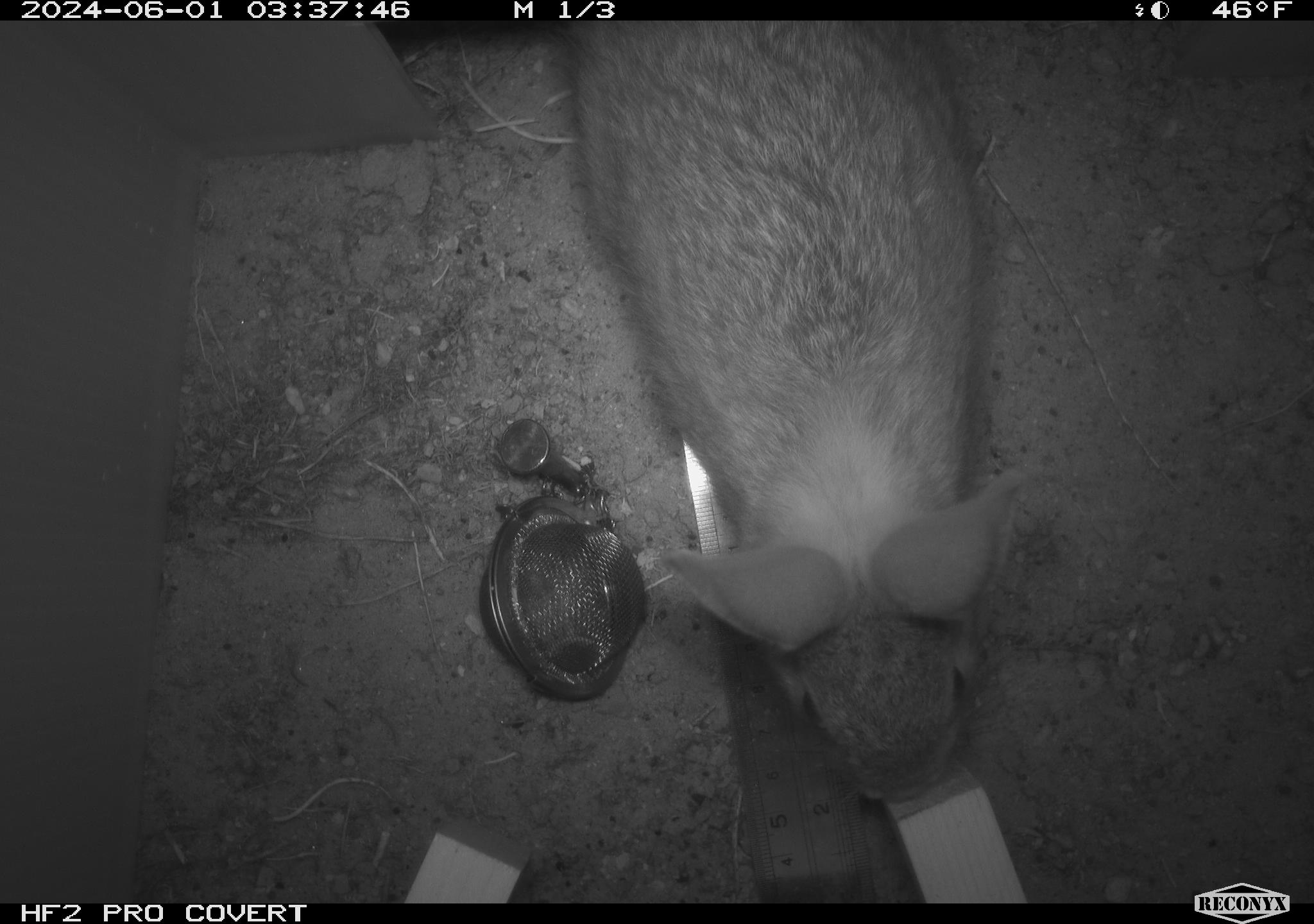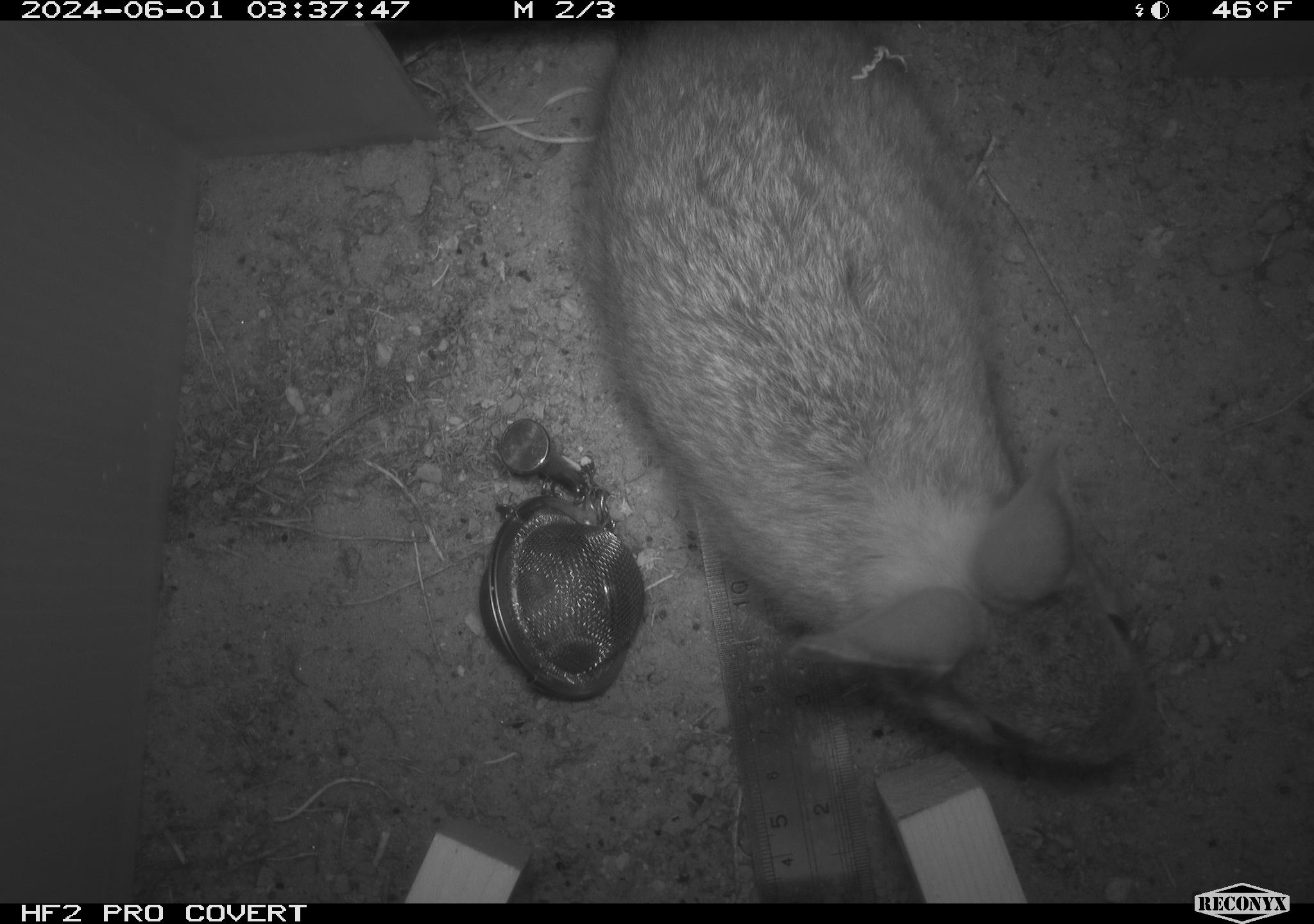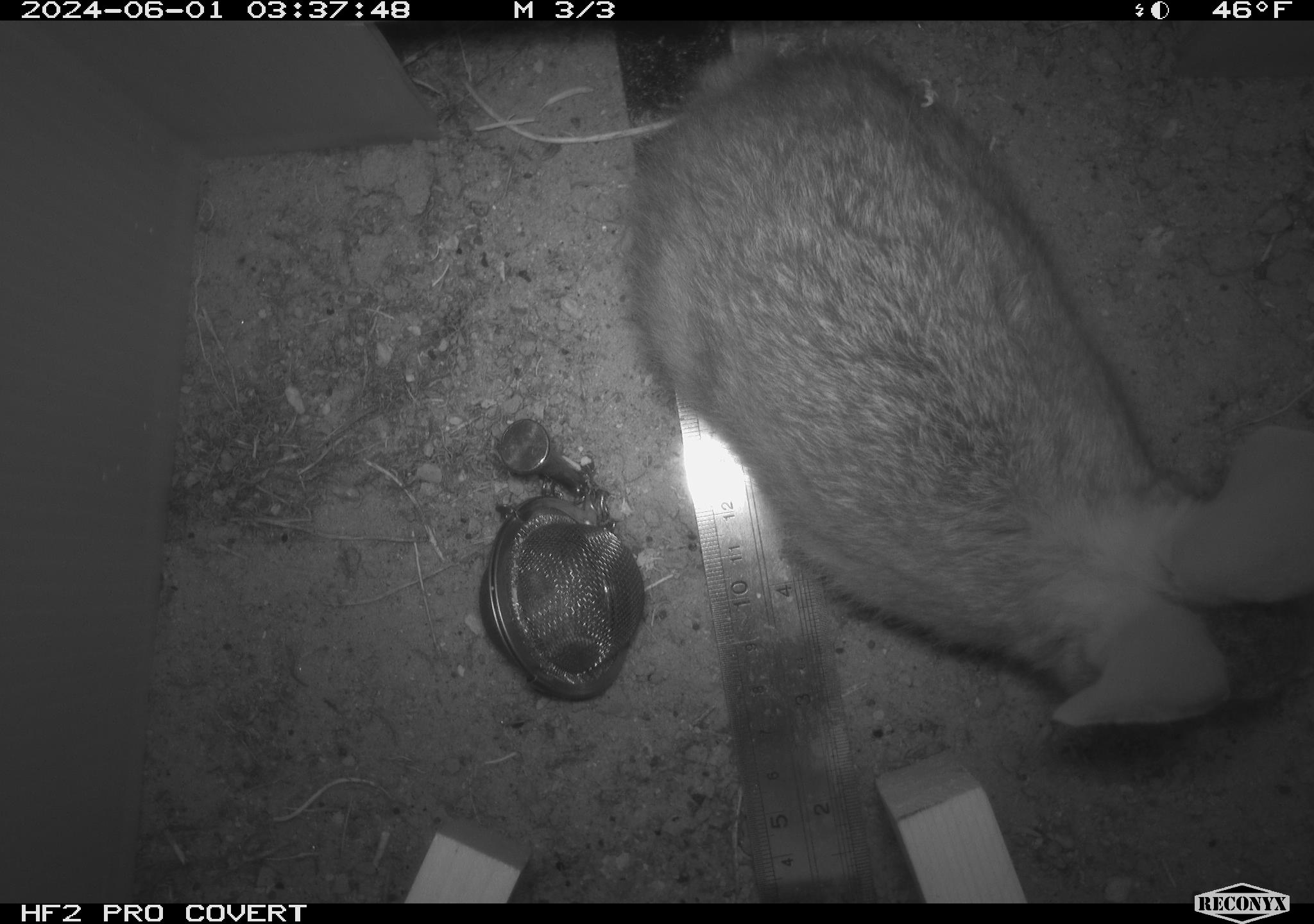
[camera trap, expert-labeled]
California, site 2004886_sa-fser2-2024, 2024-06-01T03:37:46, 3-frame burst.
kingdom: Animalia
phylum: Chordata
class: Mammalia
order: Lagomorpha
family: Leporidae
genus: Sylvilagus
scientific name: Sylvilagus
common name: cottontail rabbits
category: sylvilagus species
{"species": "sylvilagus species (cottontail rabbits) (Sylvilagus)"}